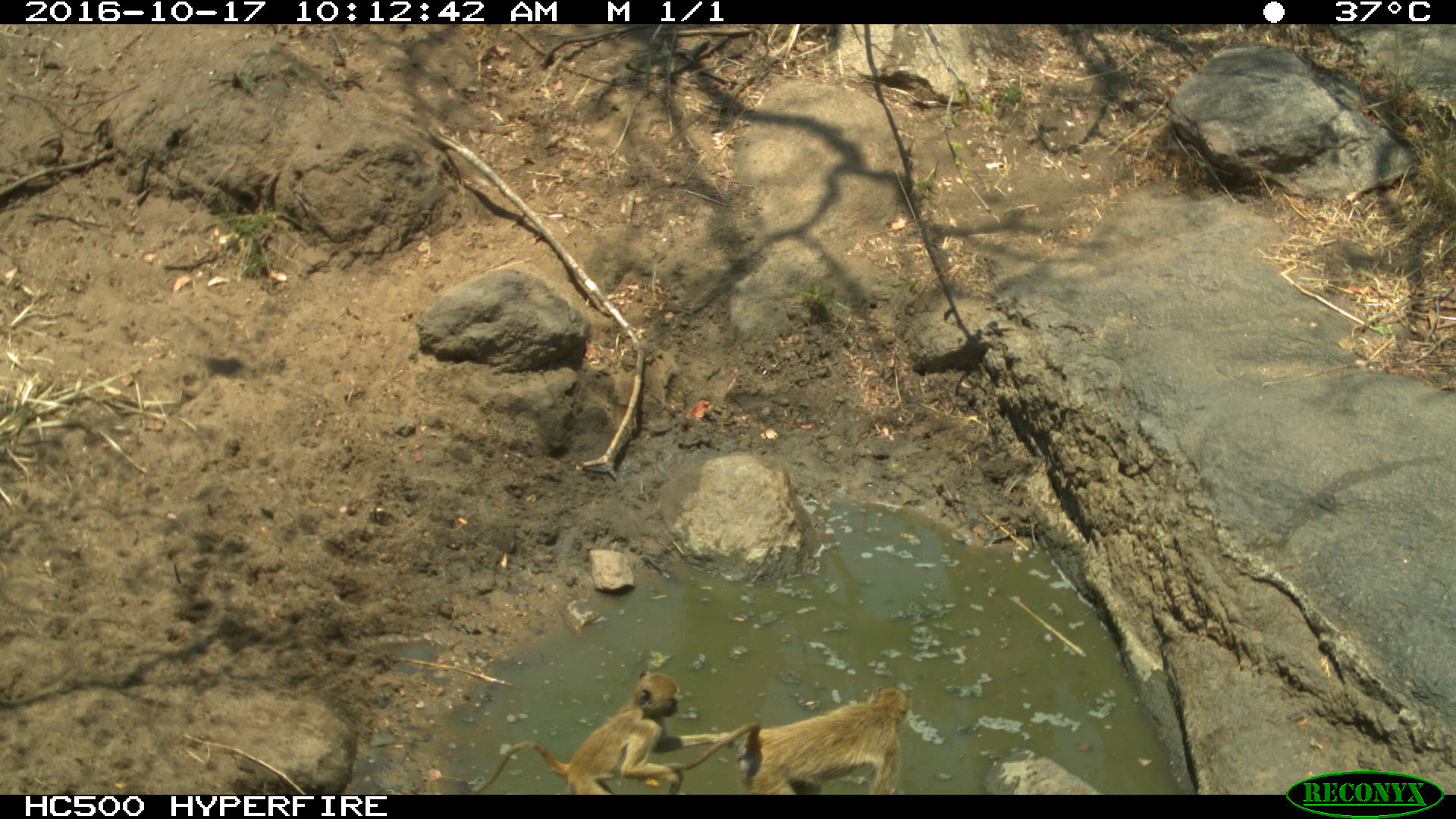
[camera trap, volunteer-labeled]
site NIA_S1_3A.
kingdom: Animalia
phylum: Chordata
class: Mammalia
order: Primates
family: Cercopithecidae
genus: Papio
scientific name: Papio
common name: baboon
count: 2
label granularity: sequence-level